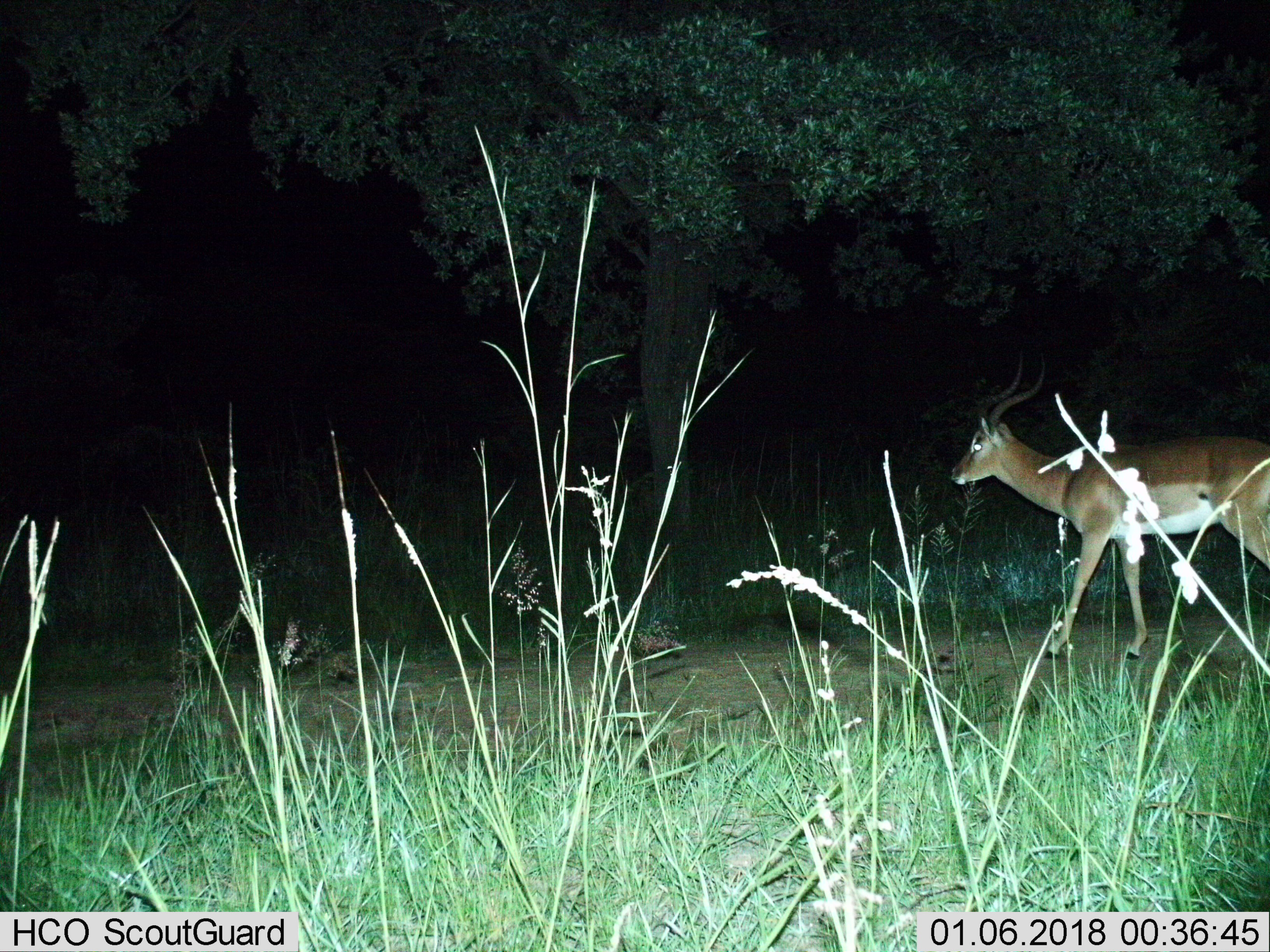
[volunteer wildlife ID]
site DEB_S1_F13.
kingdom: Animalia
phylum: Chordata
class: Mammalia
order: Artiodactyla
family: Bovidae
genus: Aepyceros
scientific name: Aepyceros melampus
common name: impala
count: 1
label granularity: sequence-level